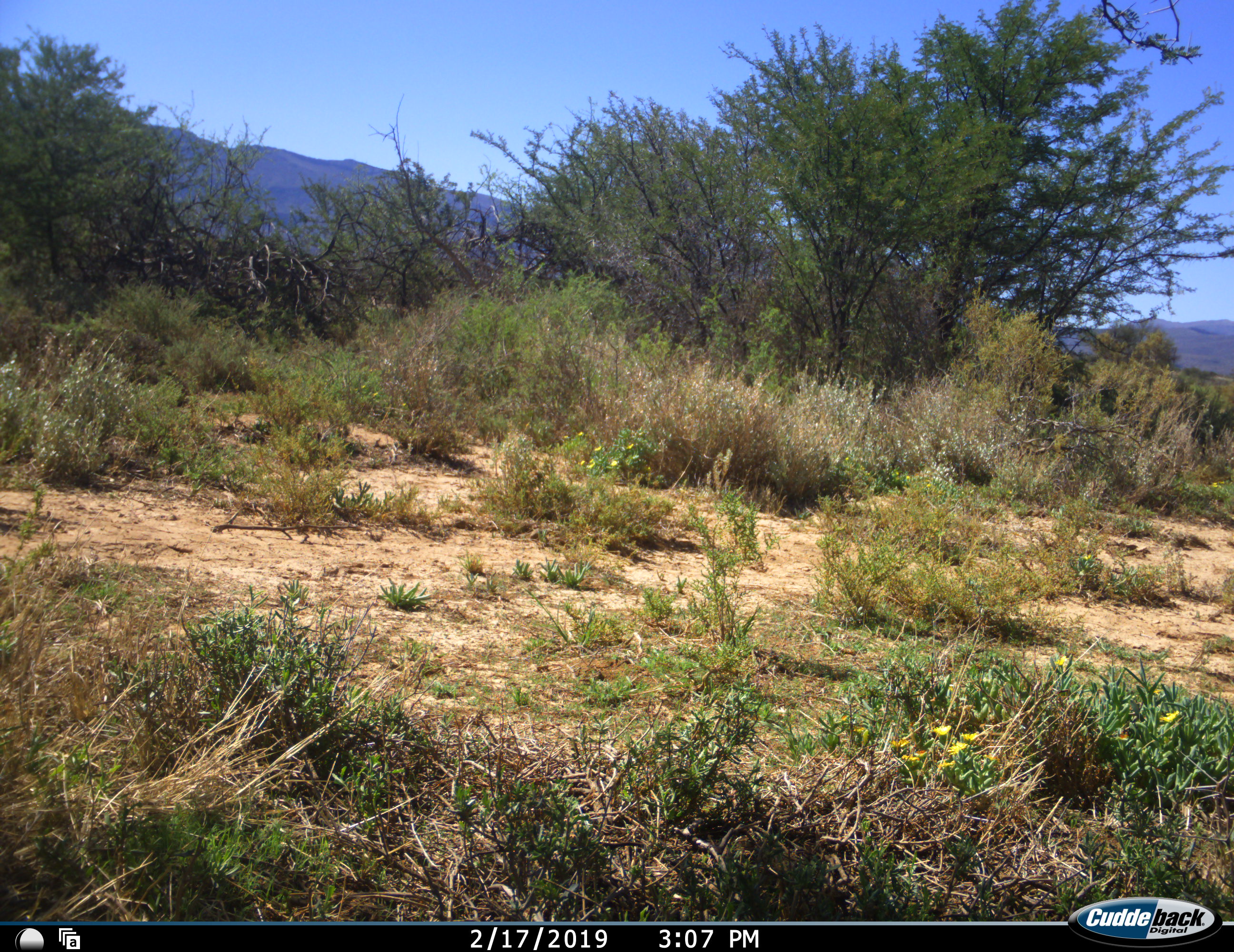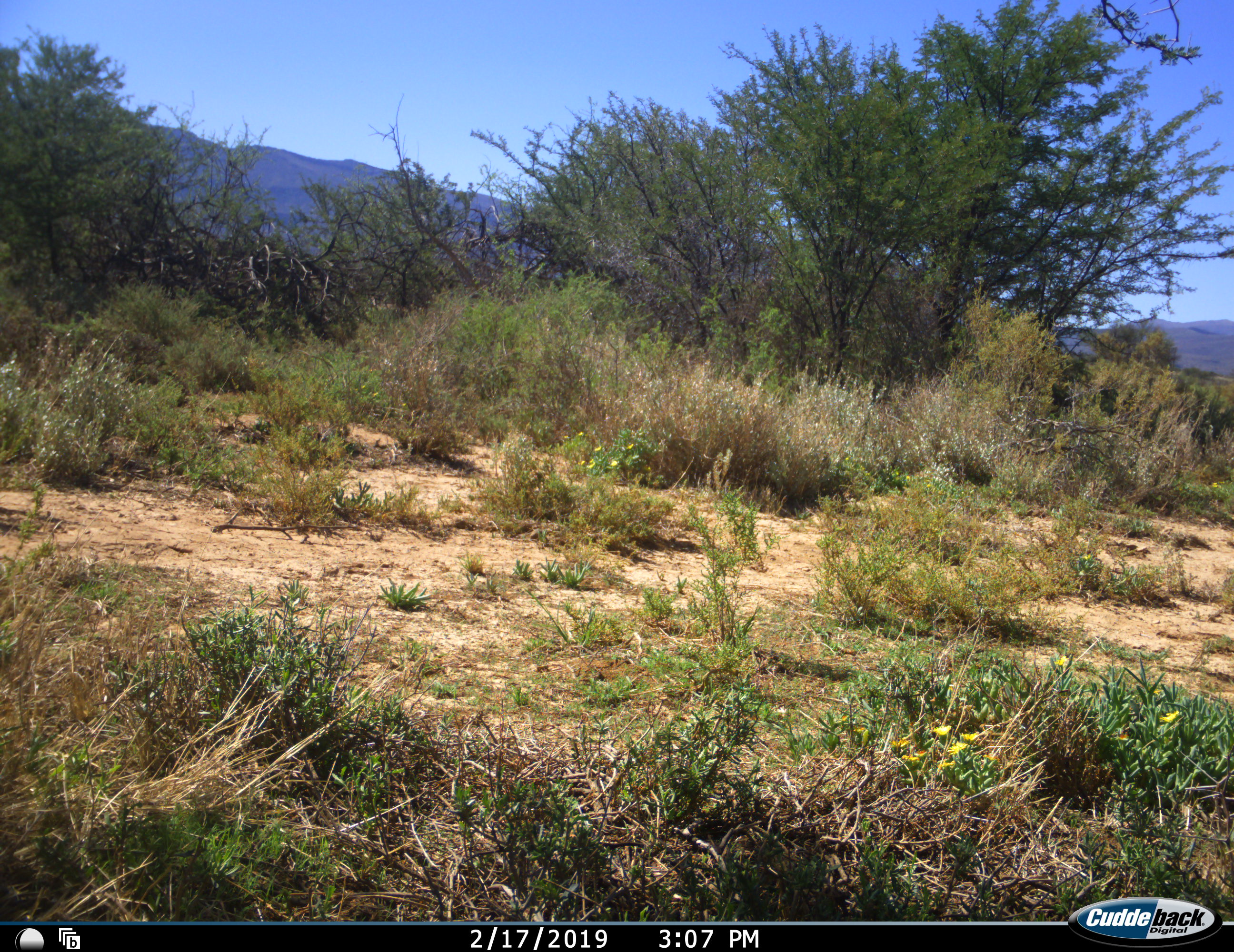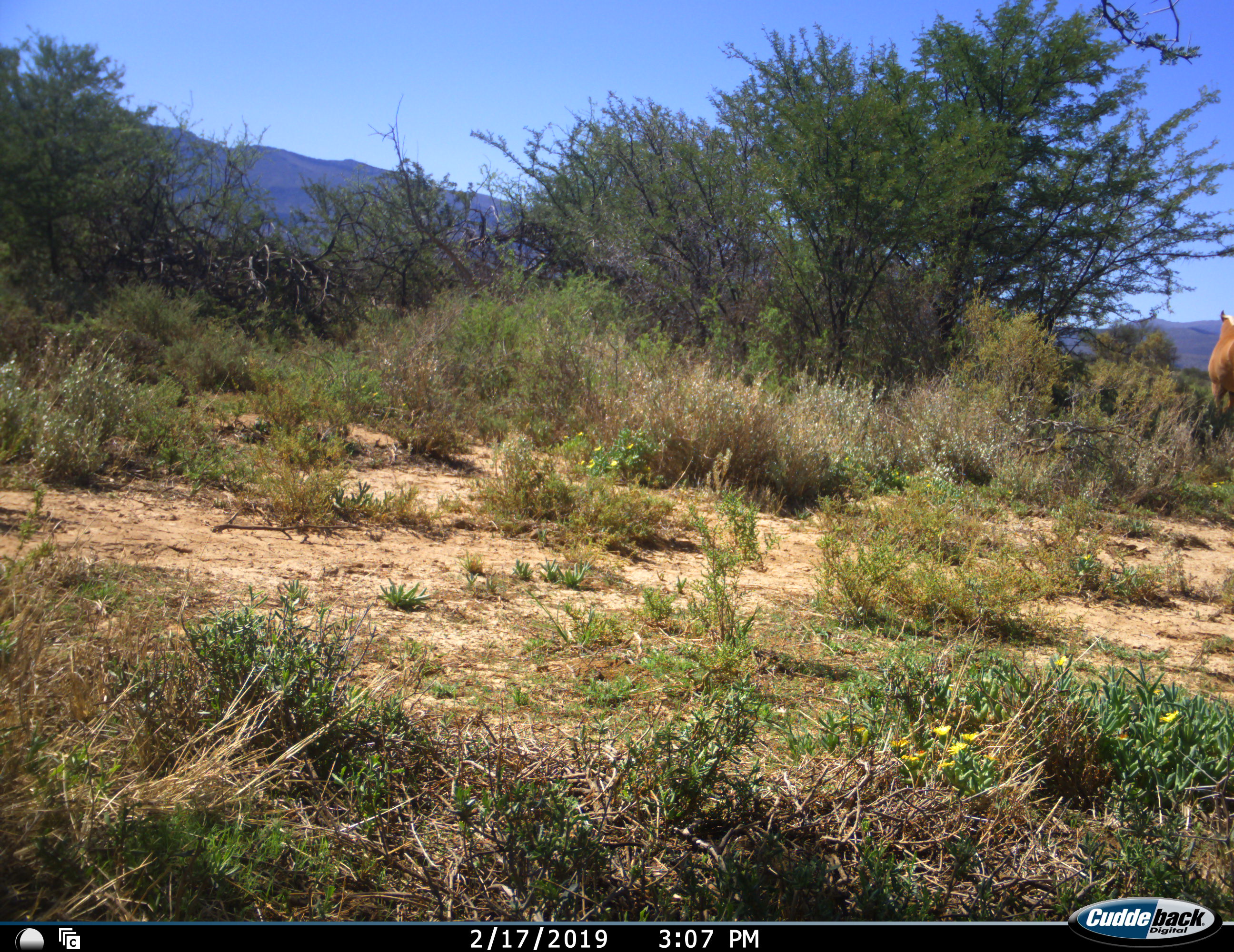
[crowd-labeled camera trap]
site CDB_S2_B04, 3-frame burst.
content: unidentified animal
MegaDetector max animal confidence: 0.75